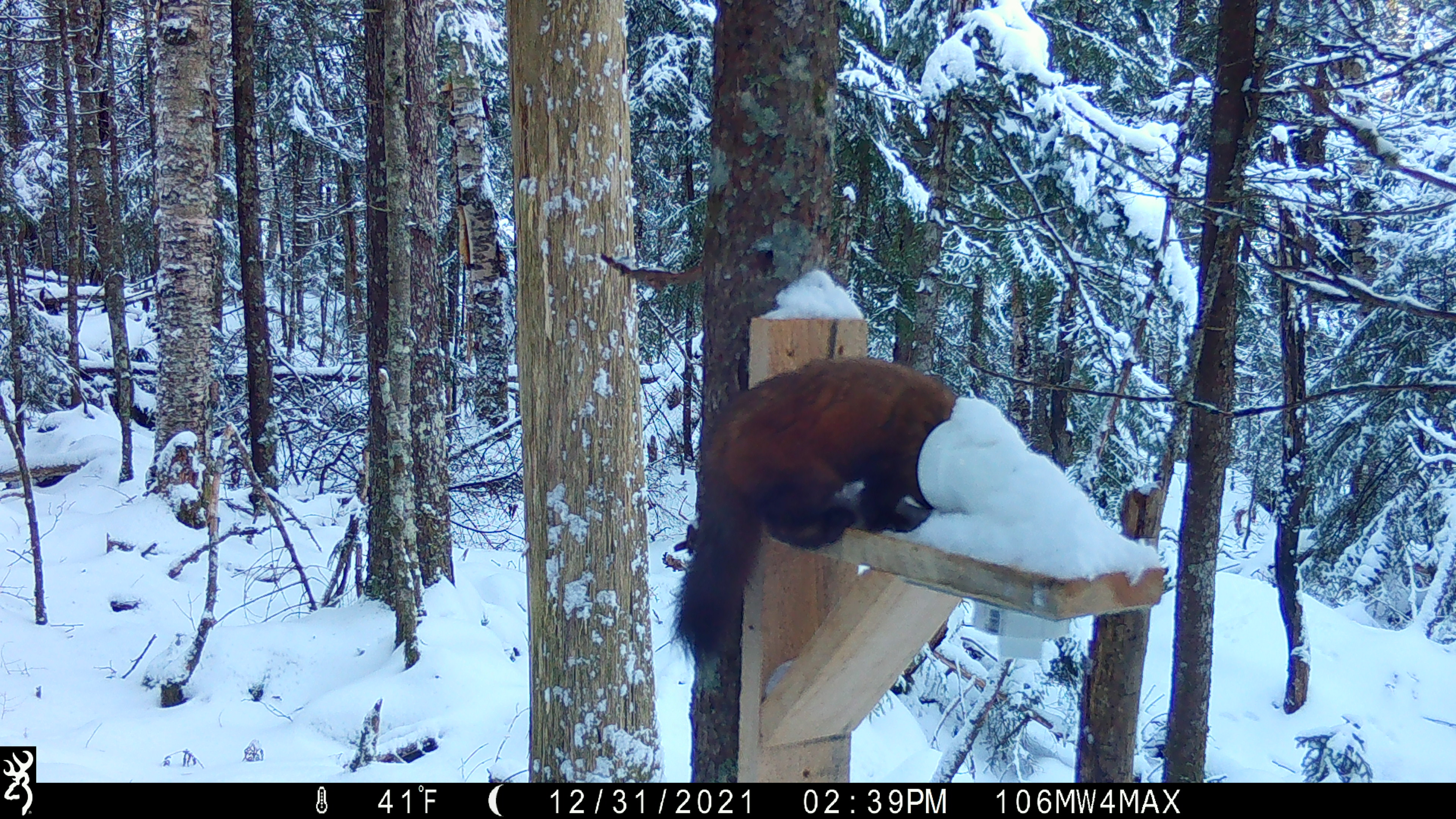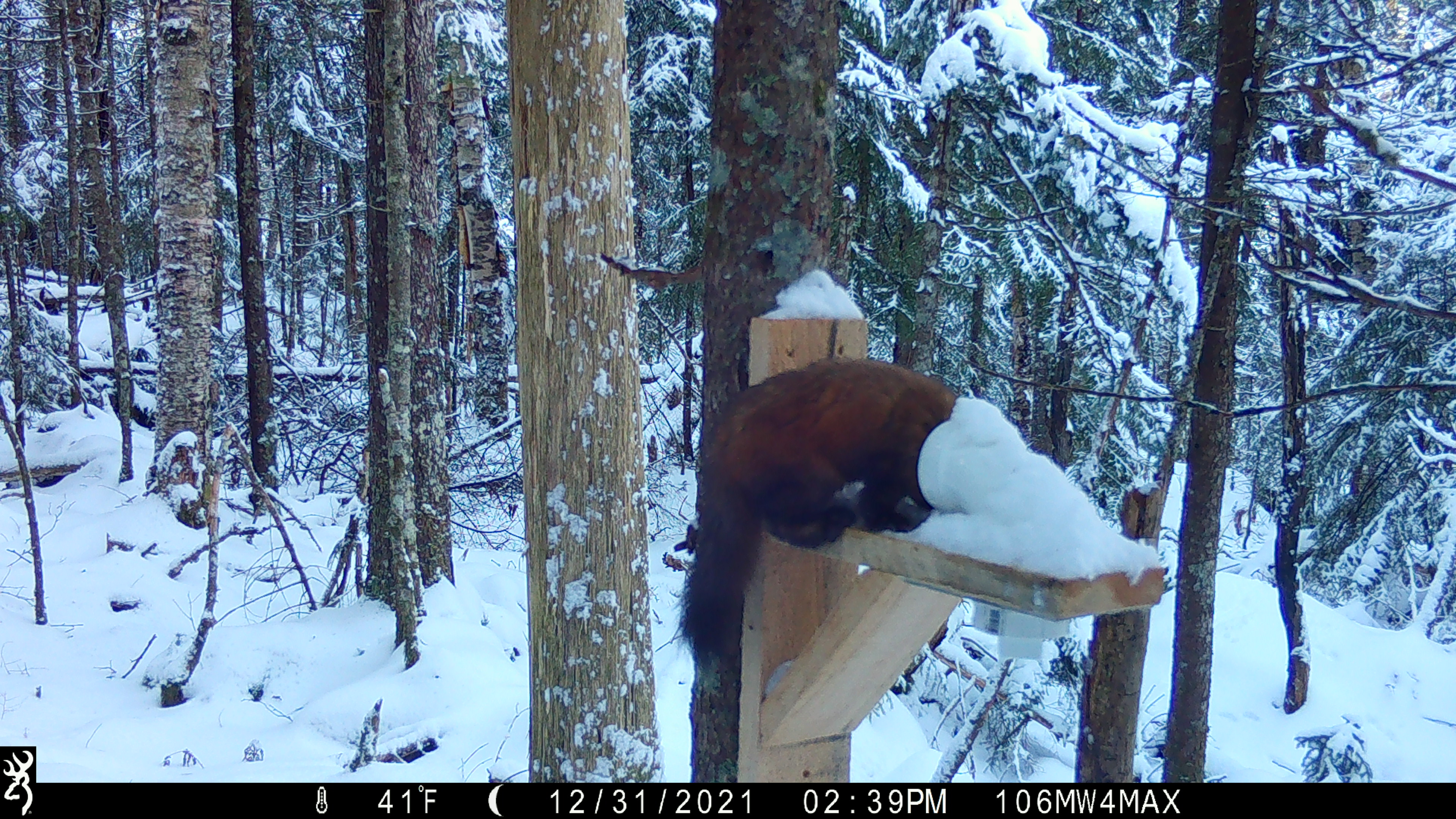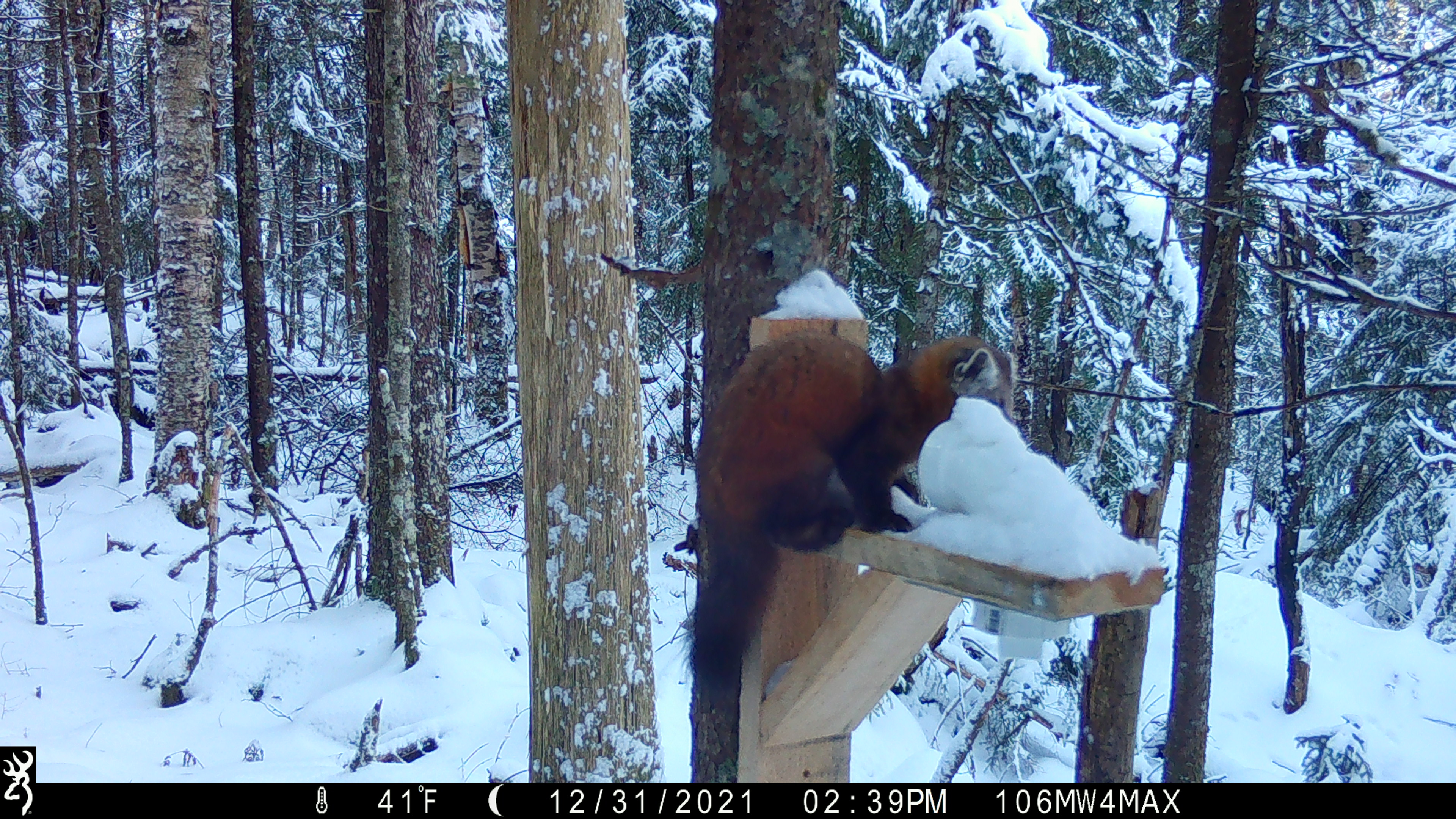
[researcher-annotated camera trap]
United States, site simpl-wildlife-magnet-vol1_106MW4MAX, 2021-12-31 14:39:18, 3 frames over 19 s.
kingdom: Animalia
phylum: Chordata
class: Mammalia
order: Carnivora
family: Mustelidae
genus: Martes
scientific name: Martes americana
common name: american marten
American marten (Martes americana).